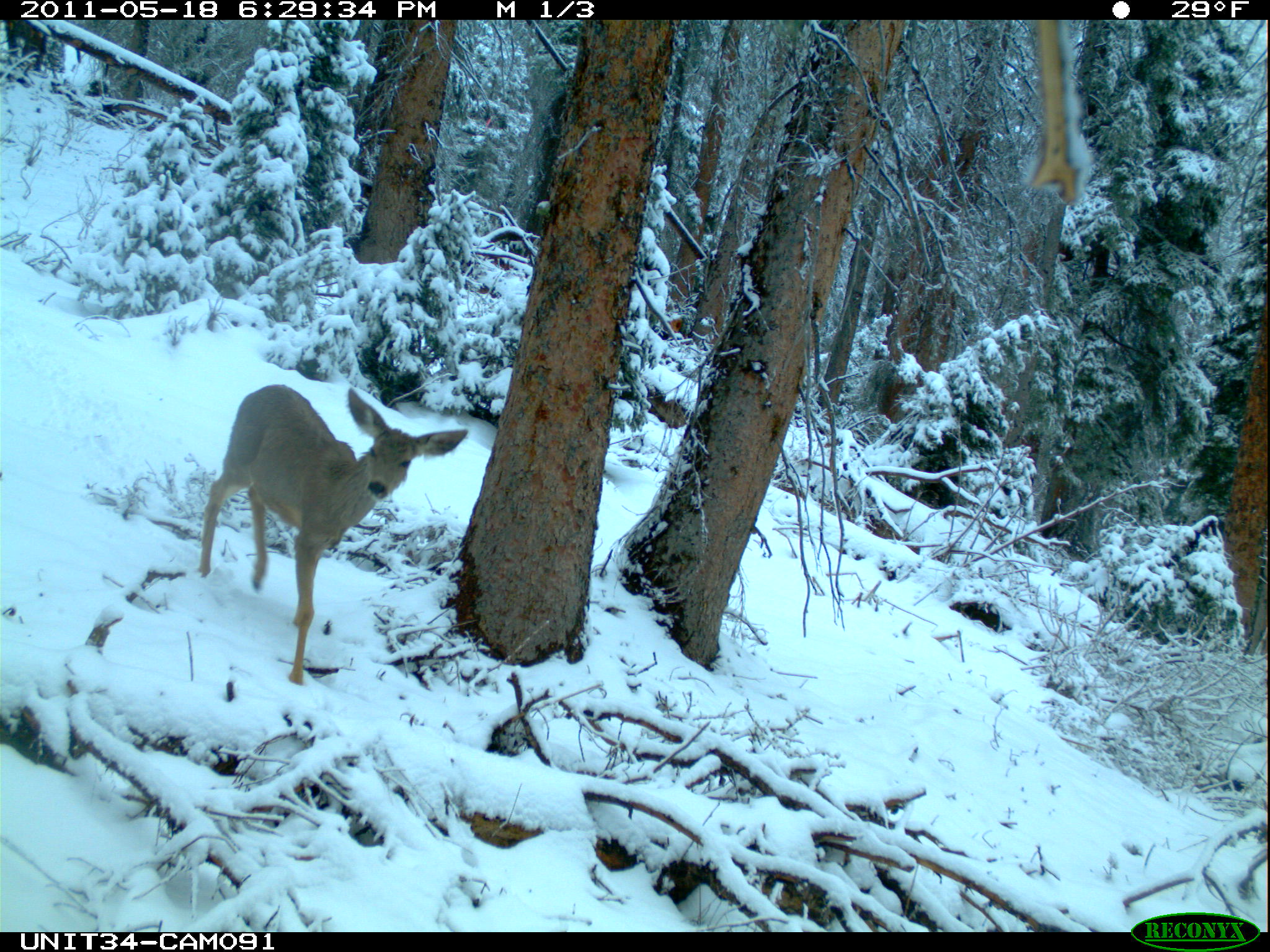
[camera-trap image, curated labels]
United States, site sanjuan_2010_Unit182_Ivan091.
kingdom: Animalia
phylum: Chordata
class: Mammalia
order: Artiodactyla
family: Cervidae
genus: Odocoileus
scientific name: Odocoileus hemionus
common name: mule deer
Odocoileus hemionus (mule deer).